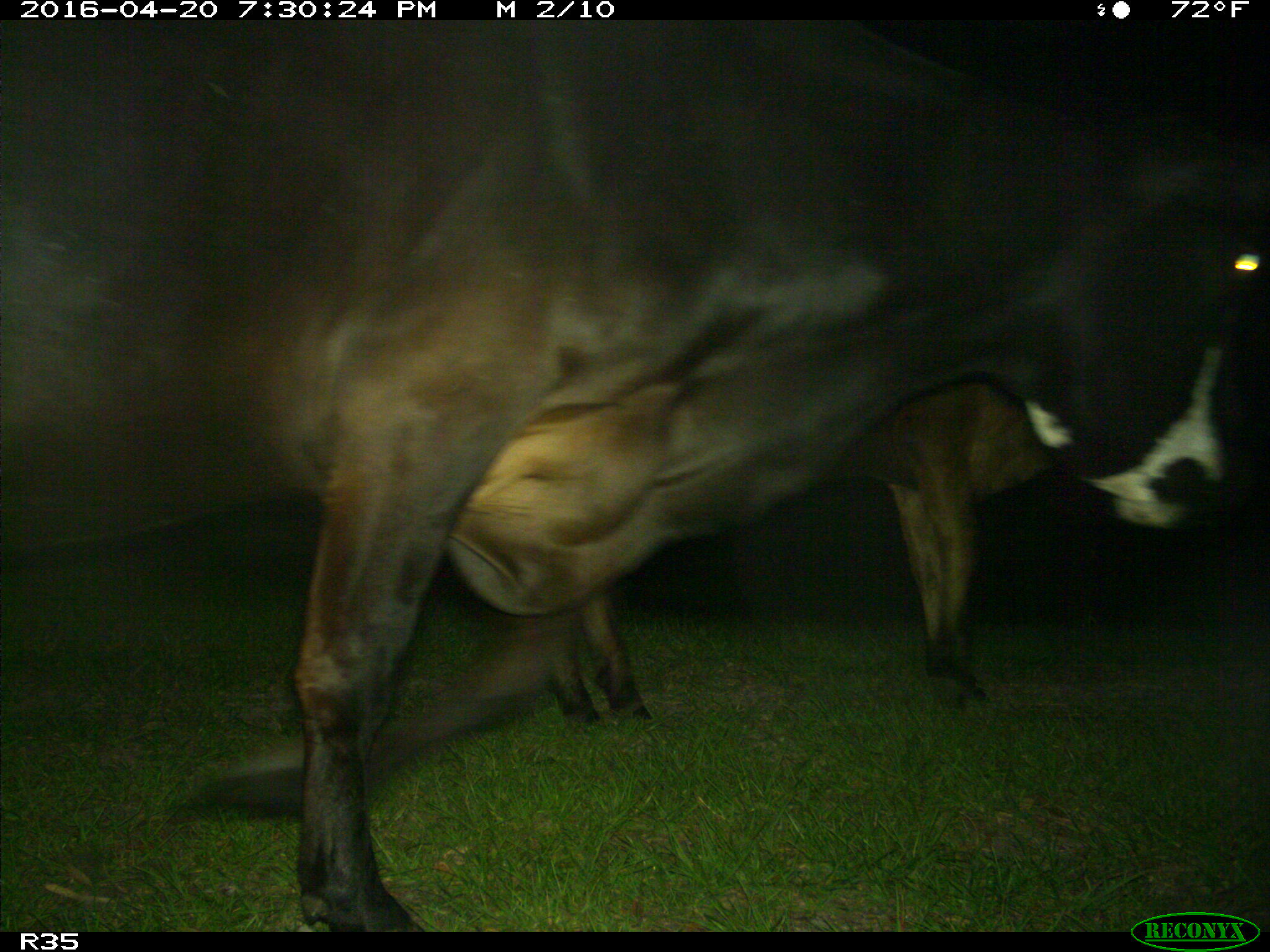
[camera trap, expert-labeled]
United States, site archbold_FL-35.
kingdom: Animalia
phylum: Chordata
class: Mammalia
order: Artiodactyla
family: Bovidae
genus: Bos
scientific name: Bos taurus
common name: domestic cow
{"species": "Bos taurus (domestic cow)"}